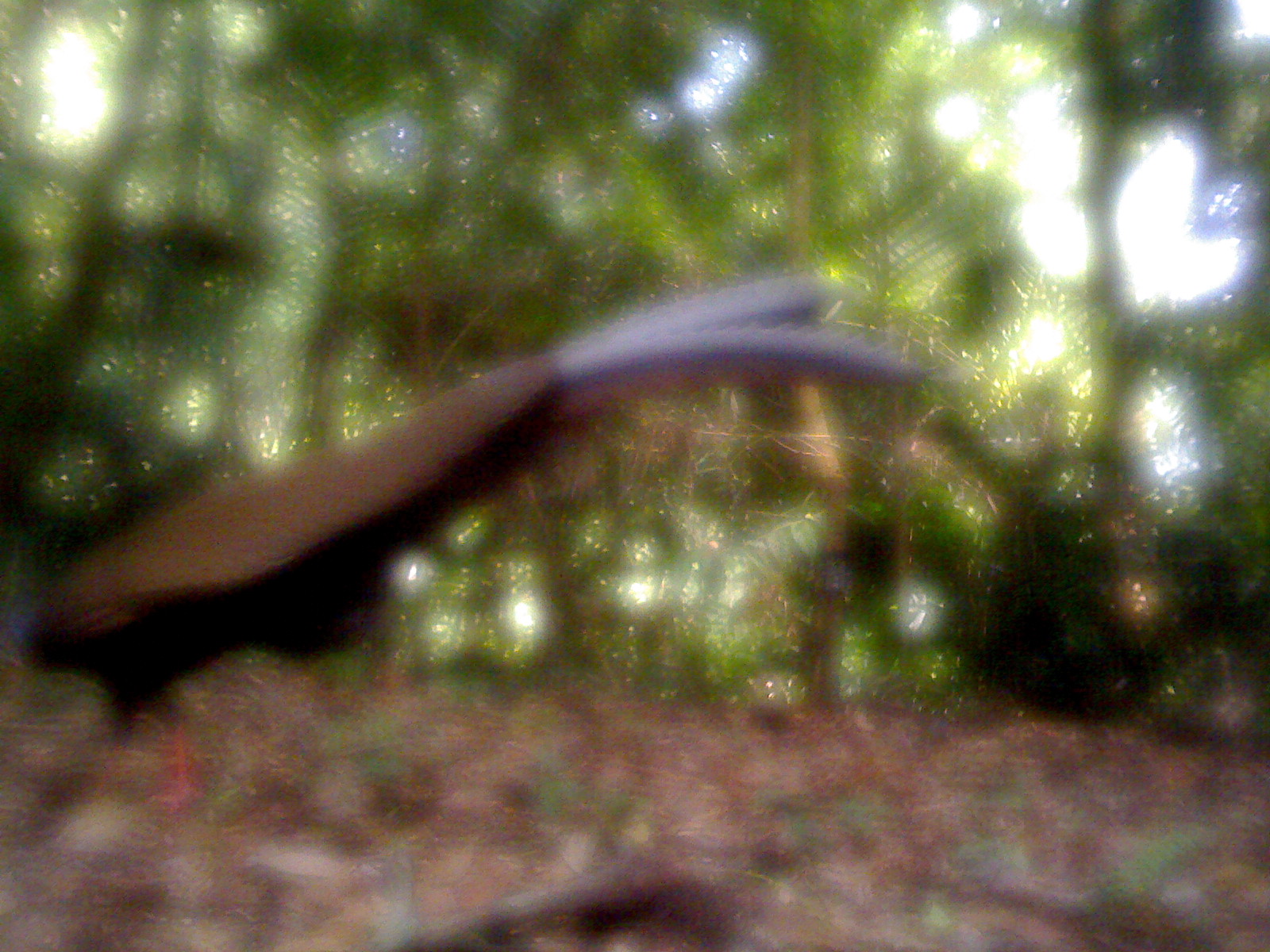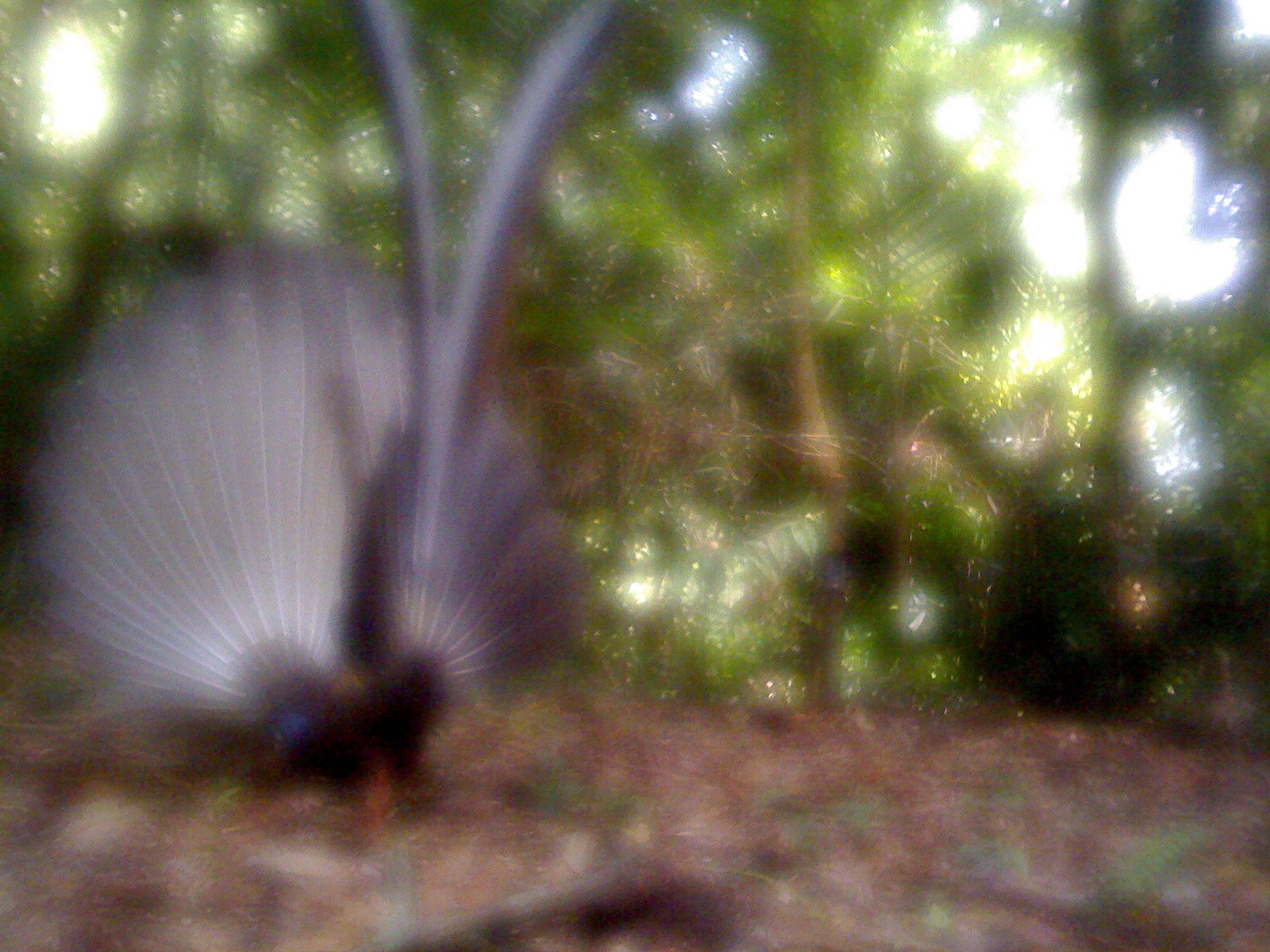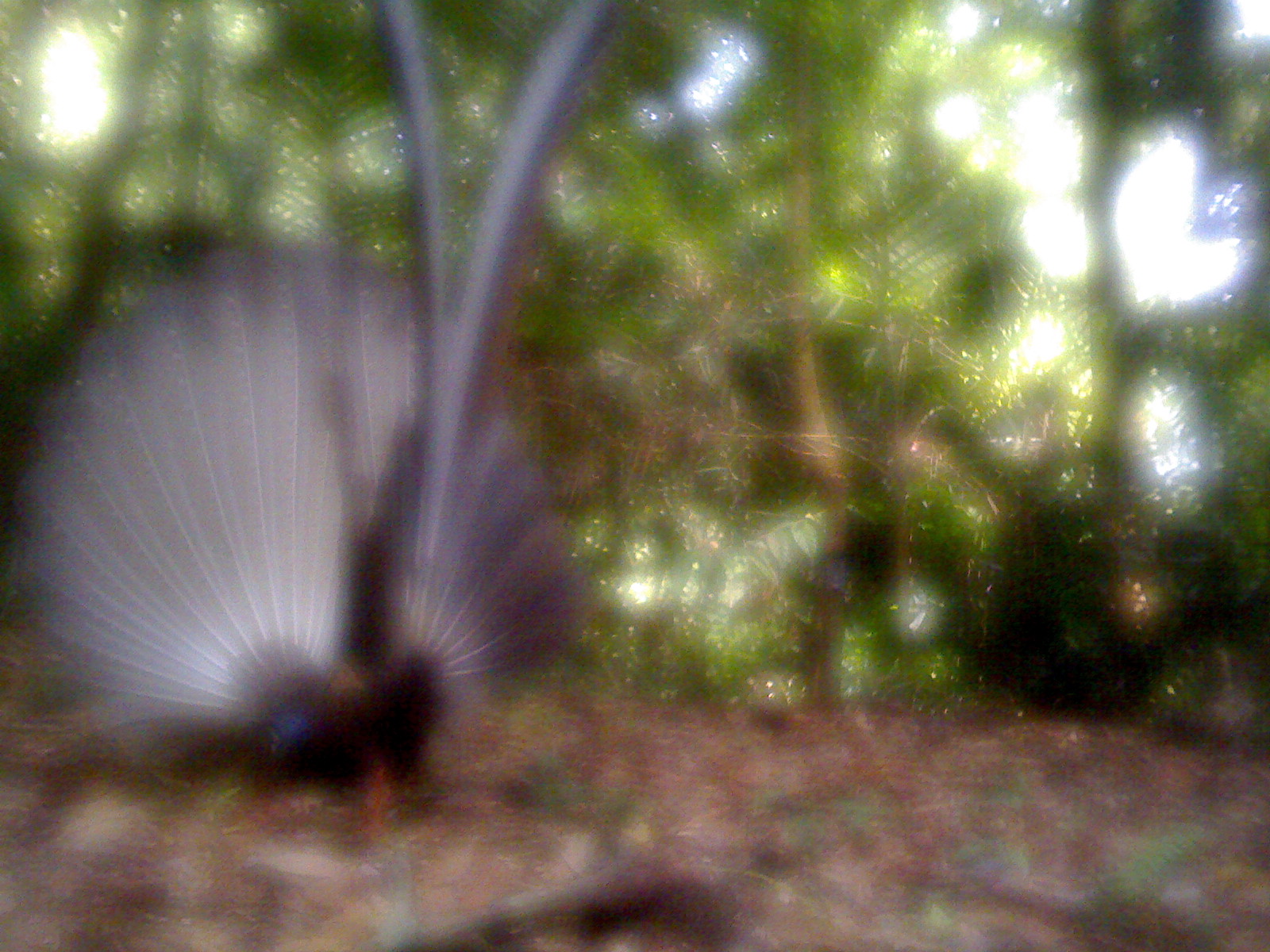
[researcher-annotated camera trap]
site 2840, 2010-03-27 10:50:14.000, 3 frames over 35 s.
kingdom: Animalia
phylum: Chordata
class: Aves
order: Galliformes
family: Phasianidae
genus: Argusianus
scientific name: Argusianus argus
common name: great argus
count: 1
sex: female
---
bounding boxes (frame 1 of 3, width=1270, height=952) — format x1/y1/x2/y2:
argusianus argus: 0/266/948/814